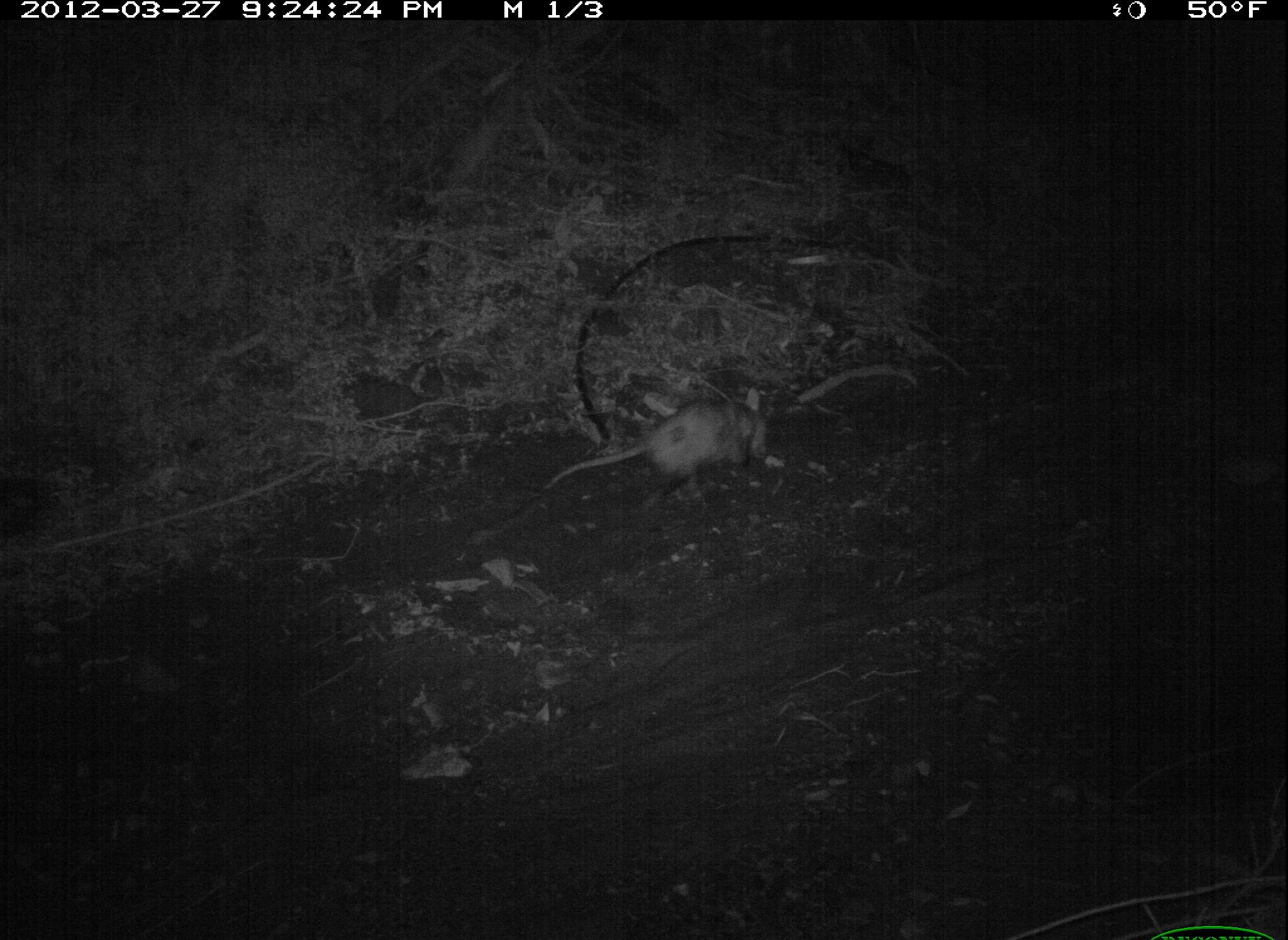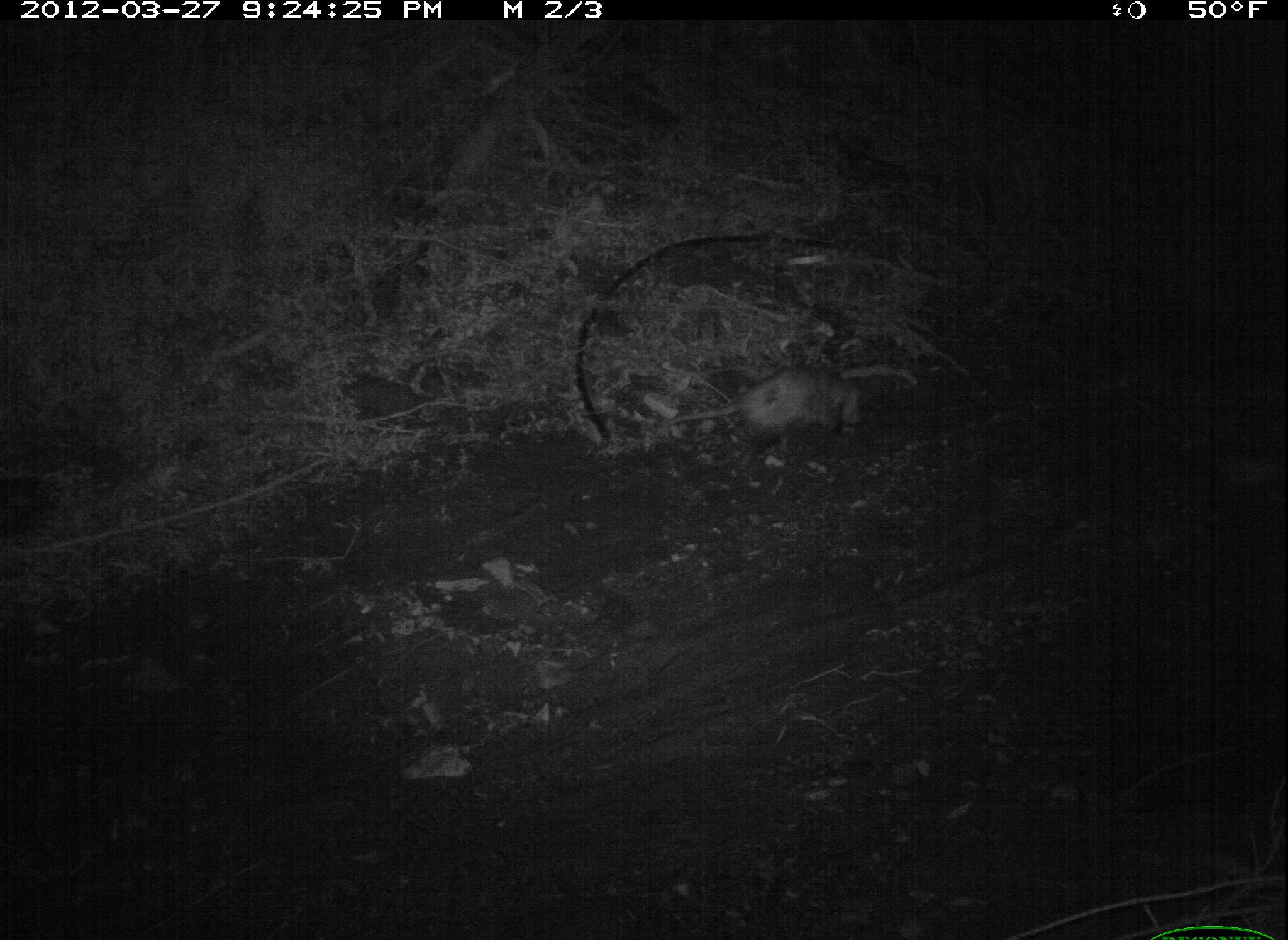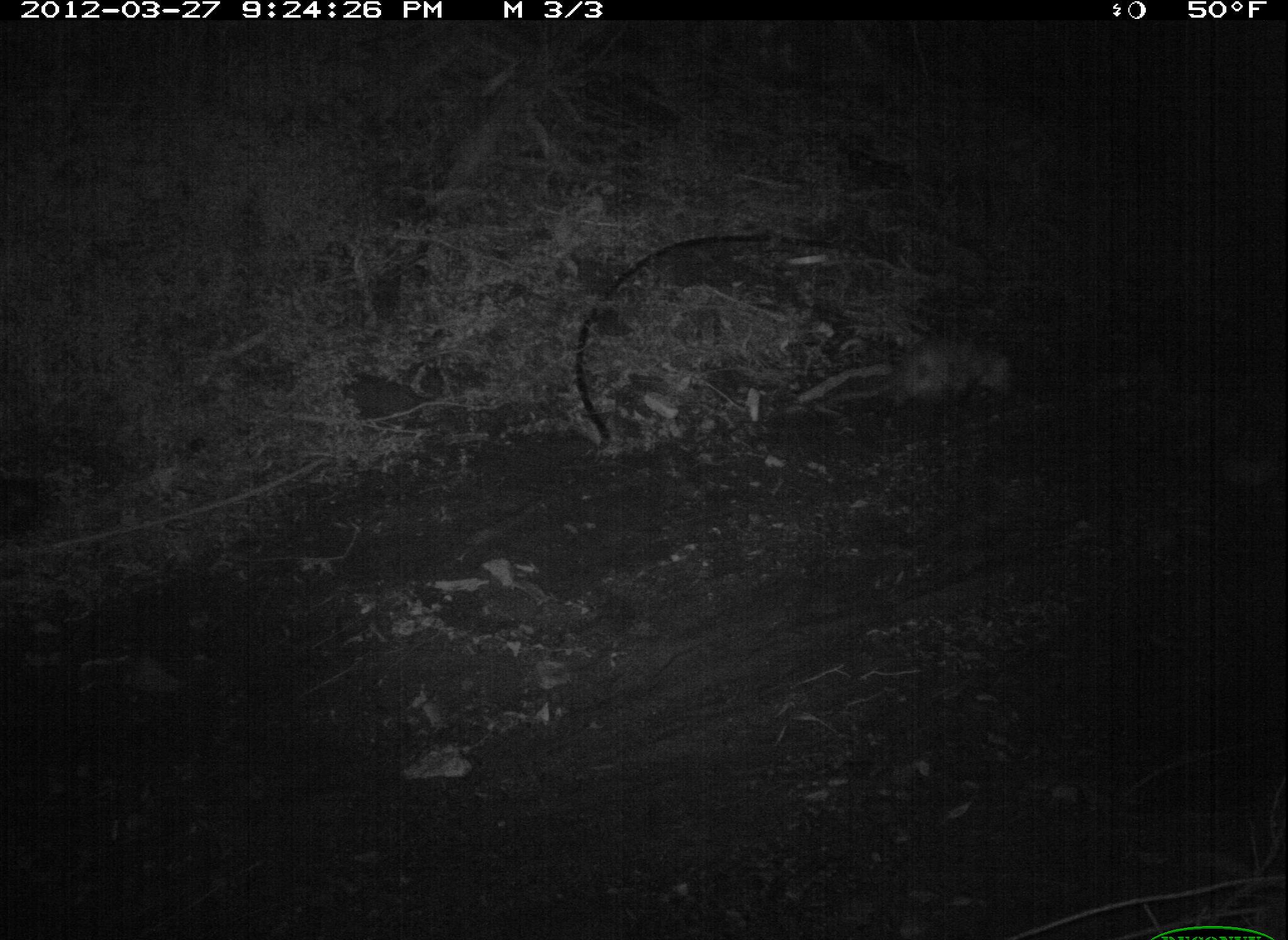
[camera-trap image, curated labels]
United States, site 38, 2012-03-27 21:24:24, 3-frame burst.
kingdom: Animalia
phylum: Chordata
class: Mammalia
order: Didelphimorphia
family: Didelphidae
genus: Didelphis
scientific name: Didelphis virginiana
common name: virginia opossum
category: opossum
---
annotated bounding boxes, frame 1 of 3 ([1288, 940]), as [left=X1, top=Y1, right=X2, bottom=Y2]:
opossum: [left=537, top=383, right=770, bottom=508]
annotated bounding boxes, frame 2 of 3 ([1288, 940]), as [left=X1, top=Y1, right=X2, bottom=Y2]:
opossum: [left=636, top=356, right=960, bottom=469]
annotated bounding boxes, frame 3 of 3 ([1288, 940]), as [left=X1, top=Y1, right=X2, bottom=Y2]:
opossum: [left=803, top=288, right=1059, bottom=440]